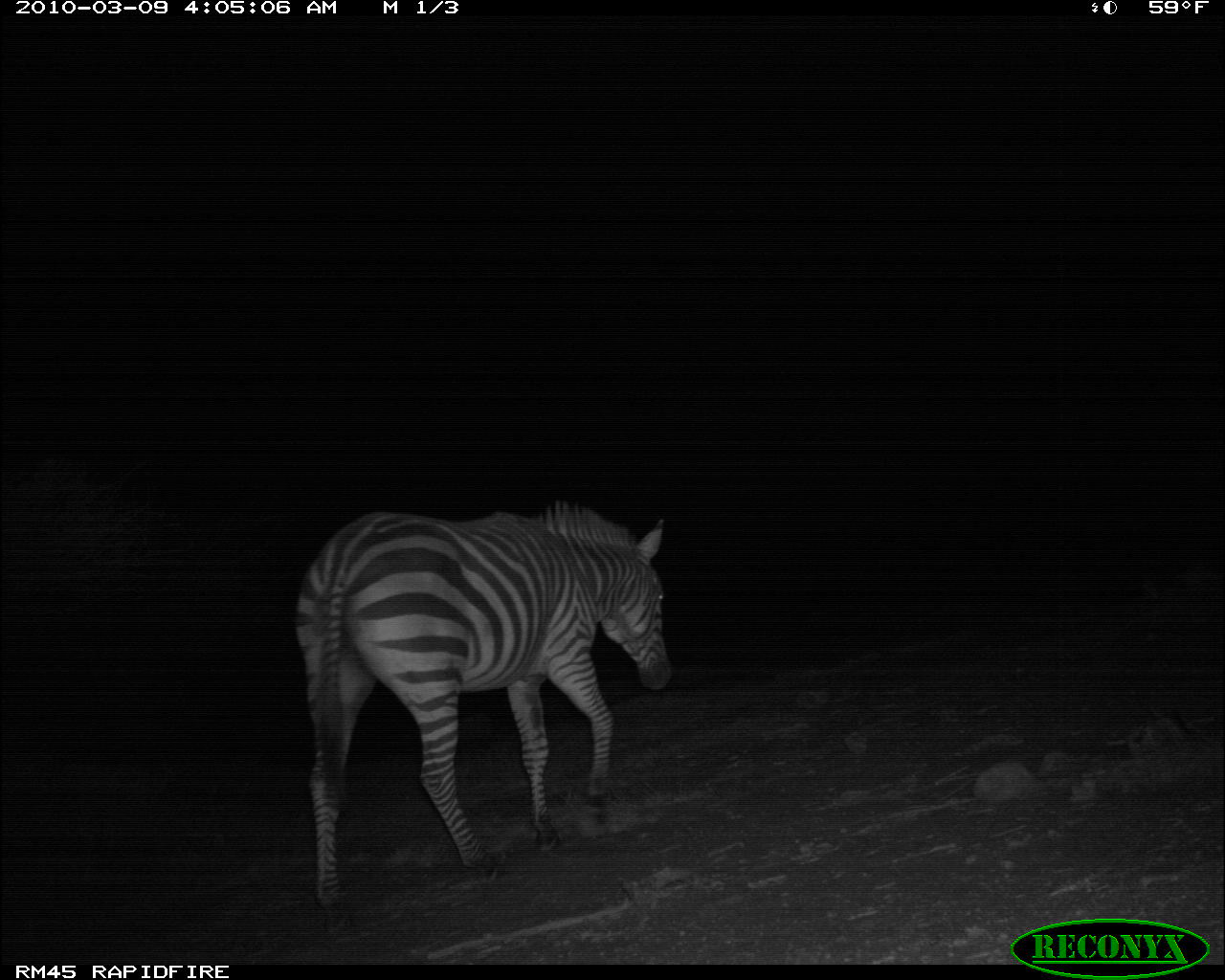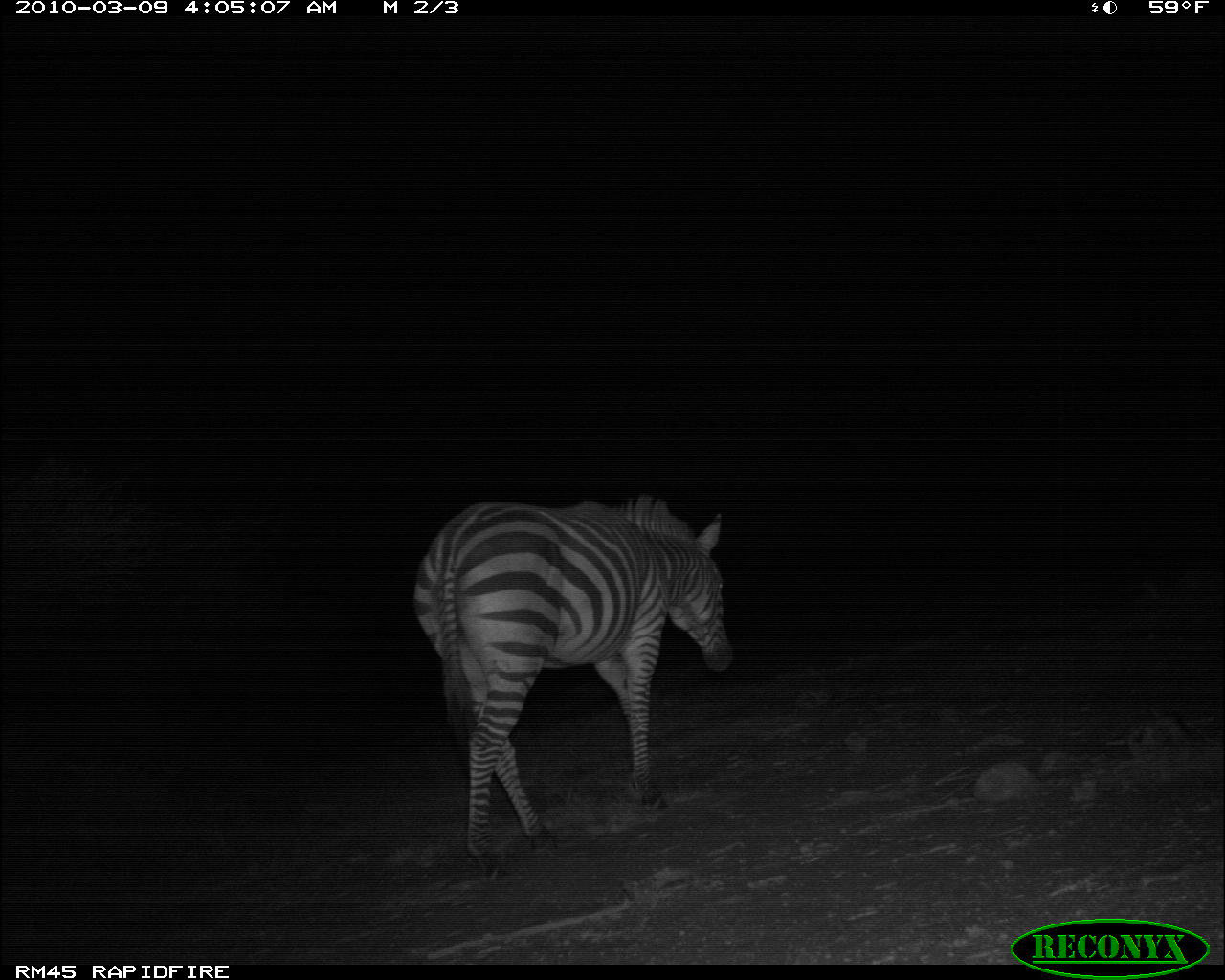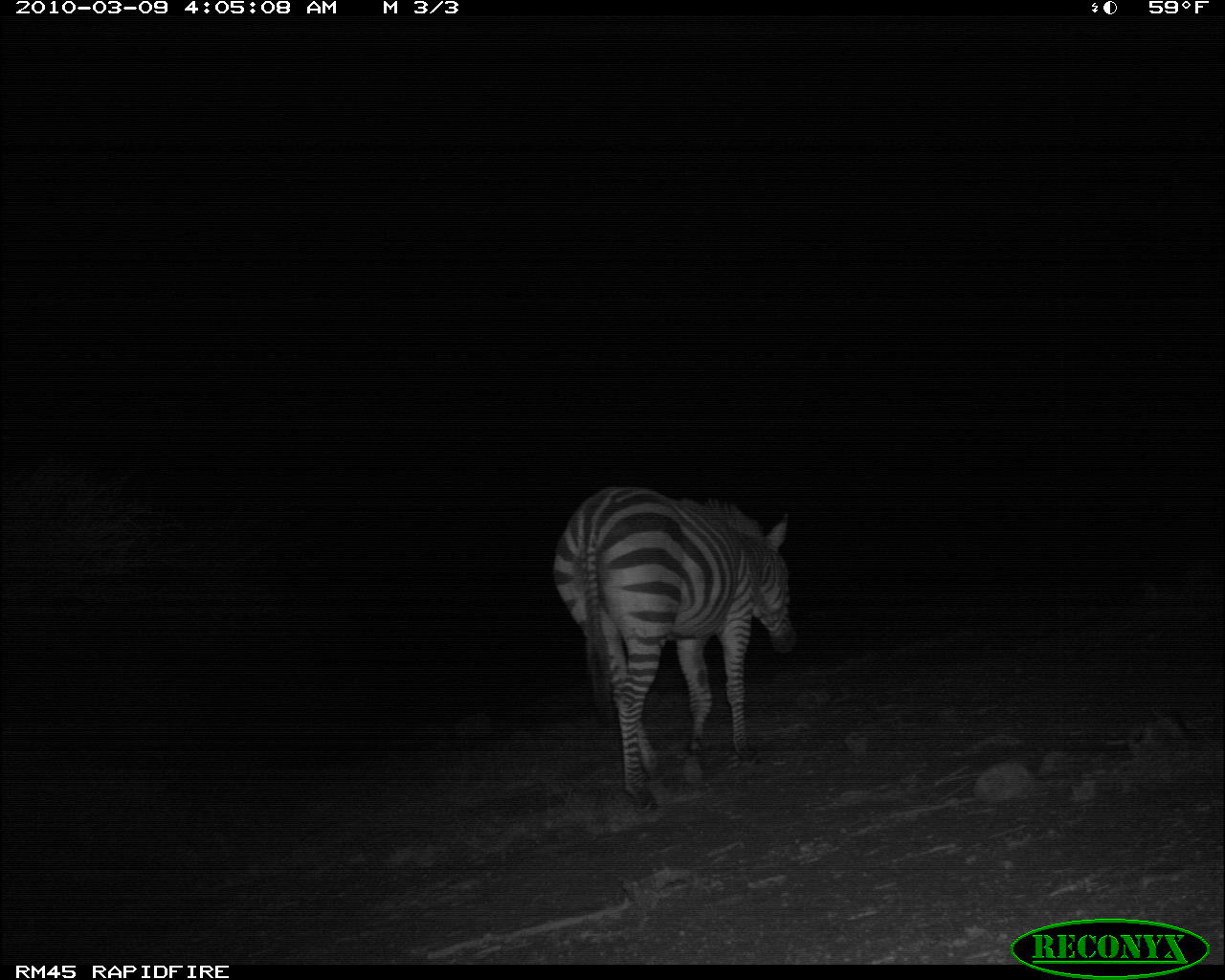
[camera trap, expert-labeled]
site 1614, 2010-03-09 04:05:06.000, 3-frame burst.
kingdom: Animalia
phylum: Chordata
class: Mammalia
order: Perissodactyla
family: Equidae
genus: Equus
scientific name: Equus quagga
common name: plains zebra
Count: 1.